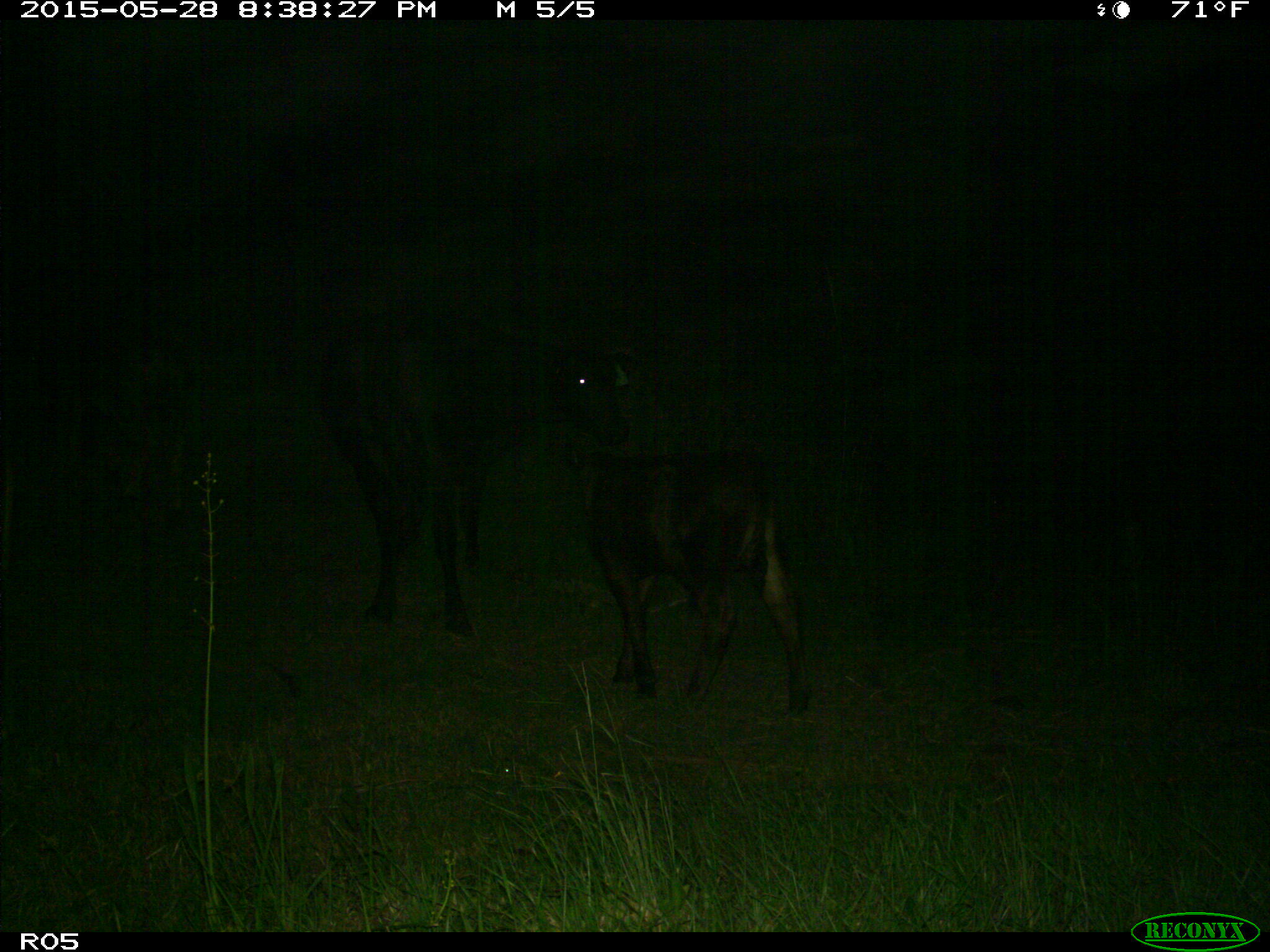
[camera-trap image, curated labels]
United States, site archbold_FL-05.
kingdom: Animalia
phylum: Chordata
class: Mammalia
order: Artiodactyla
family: Bovidae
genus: Bos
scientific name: Bos taurus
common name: domestic cow